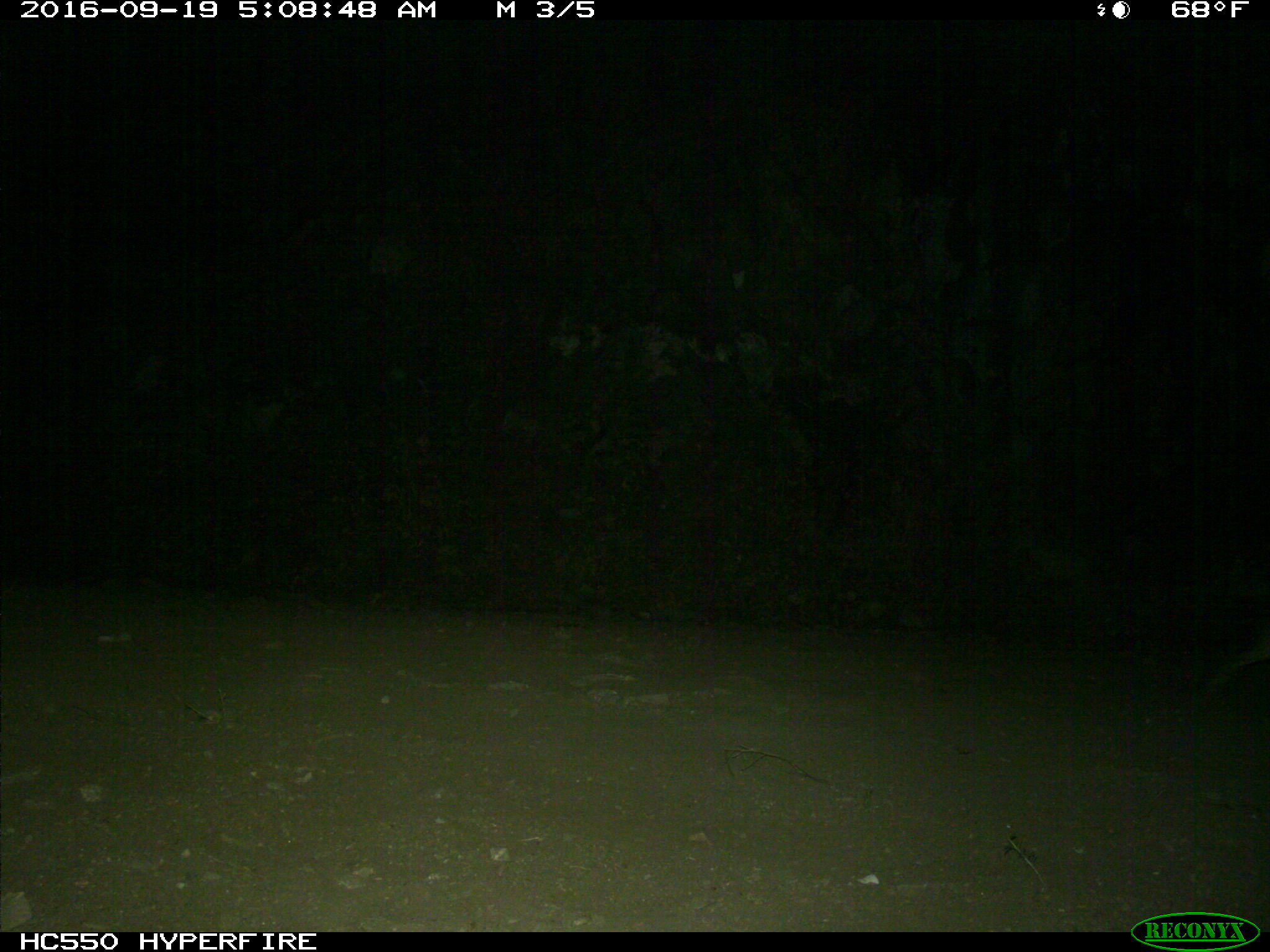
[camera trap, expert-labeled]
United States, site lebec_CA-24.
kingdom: Animalia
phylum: Chordata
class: Mammalia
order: Lagomorpha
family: Leporidae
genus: Lepus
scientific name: Lepus californicus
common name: black-tailed jackrabbit